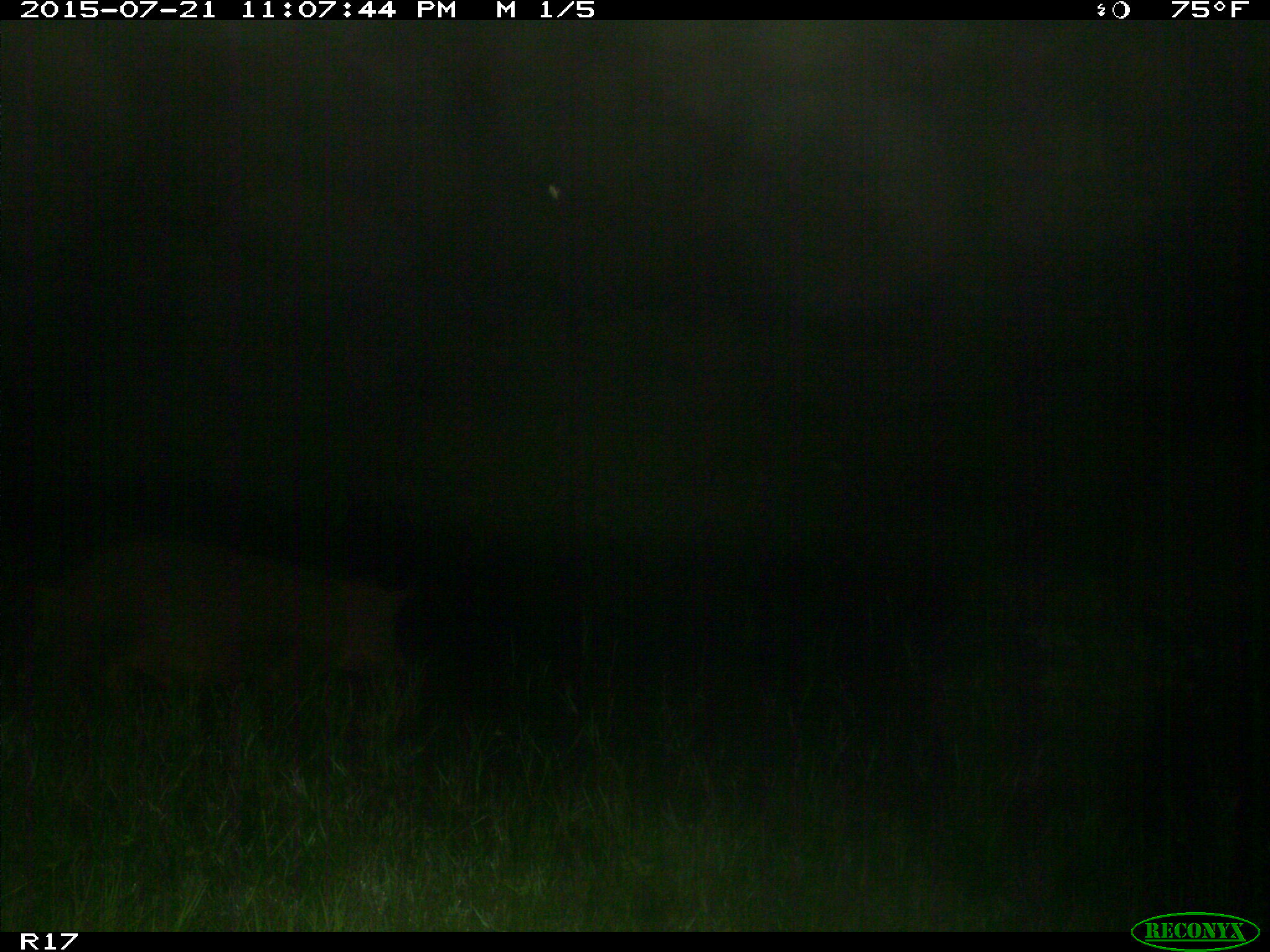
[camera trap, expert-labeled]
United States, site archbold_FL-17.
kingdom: Animalia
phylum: Chordata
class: Mammalia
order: Artiodactyla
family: Suidae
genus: Sus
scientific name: Sus scrofa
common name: wild boar